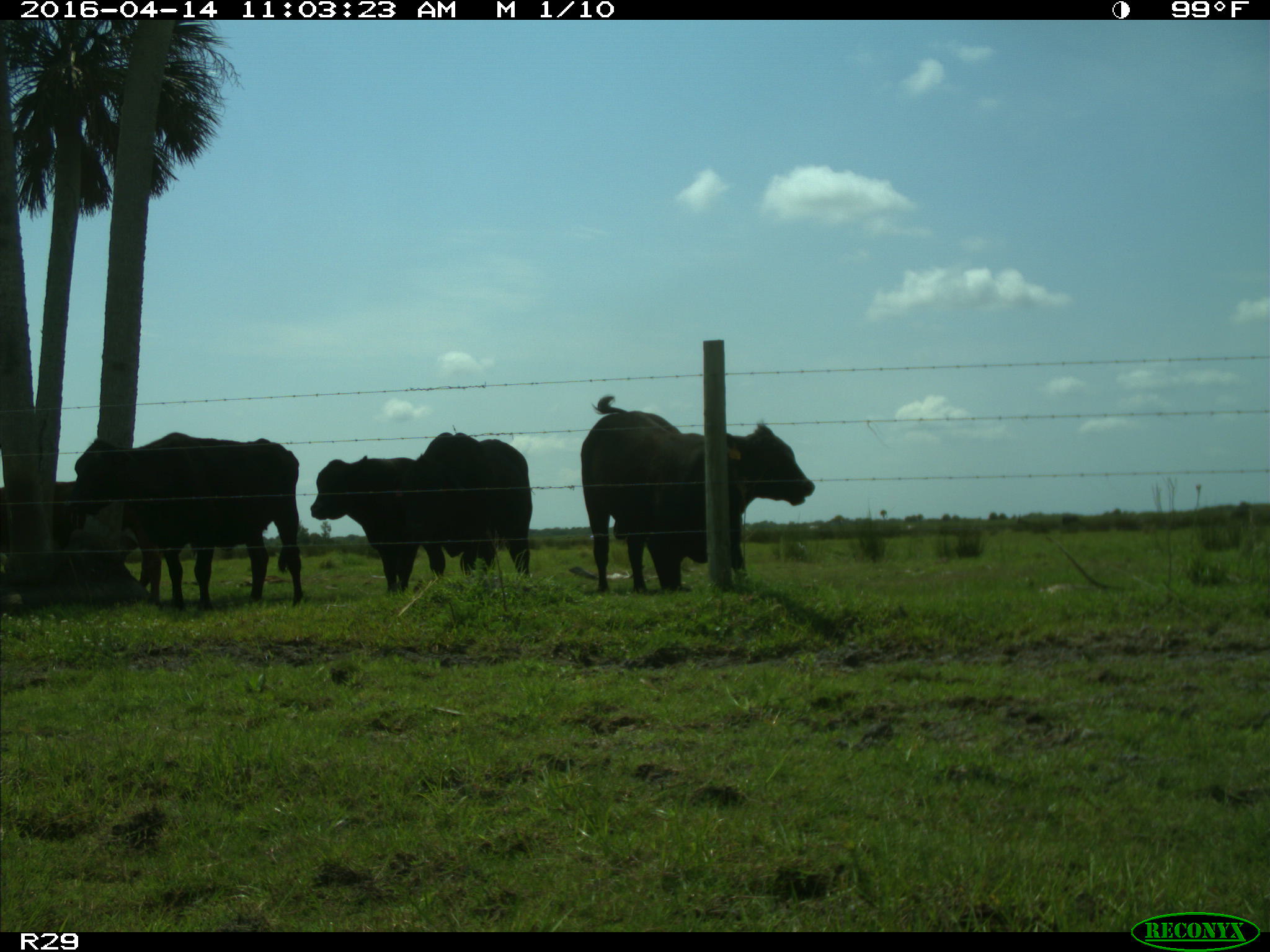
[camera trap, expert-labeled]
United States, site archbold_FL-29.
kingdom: Animalia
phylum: Chordata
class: Mammalia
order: Artiodactyla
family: Bovidae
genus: Bos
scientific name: Bos taurus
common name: domestic cow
Bos taurus (domestic cow).